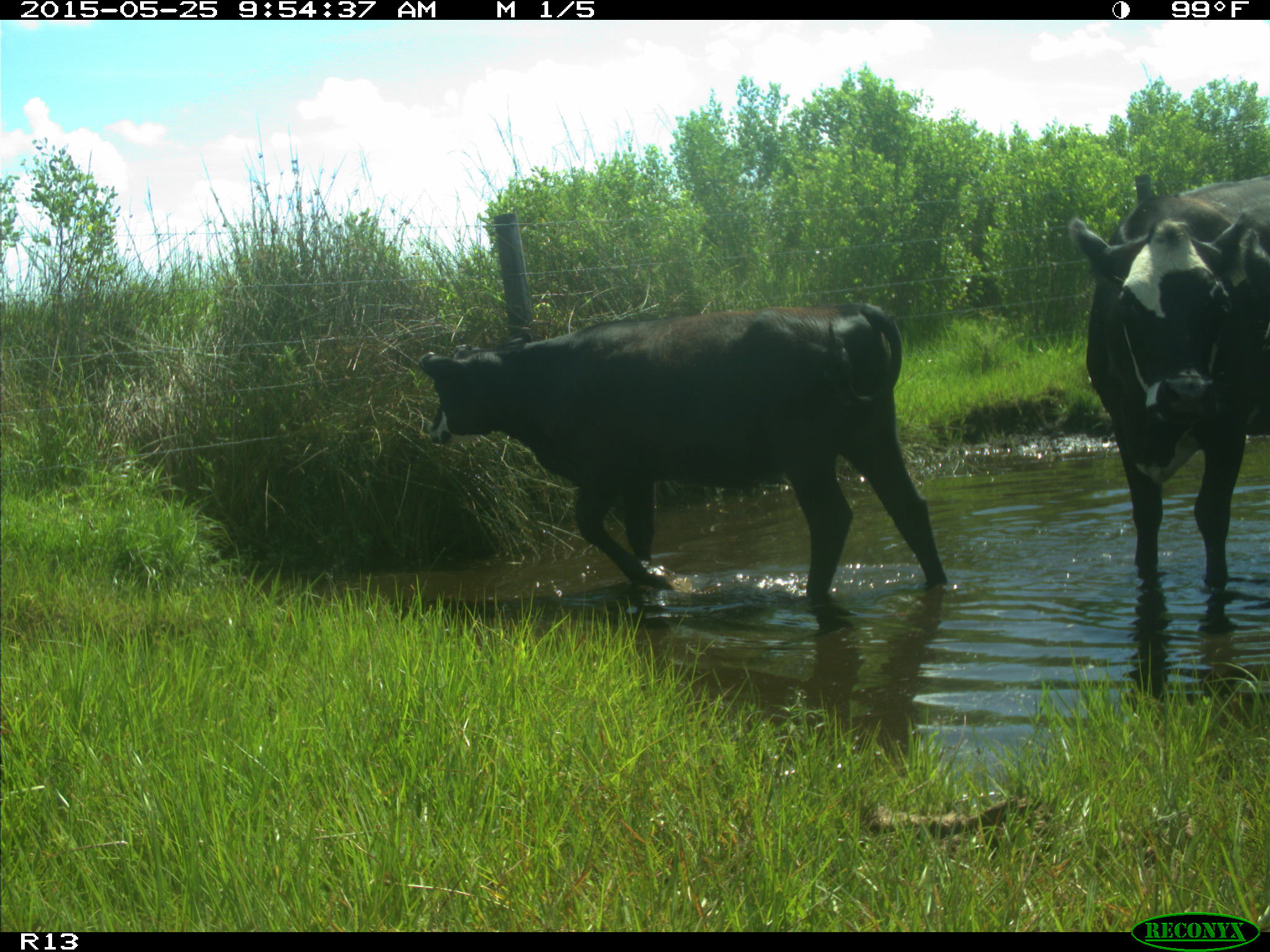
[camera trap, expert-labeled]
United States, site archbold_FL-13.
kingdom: Animalia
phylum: Chordata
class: Mammalia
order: Artiodactyla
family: Bovidae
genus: Bos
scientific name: Bos taurus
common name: domestic cow